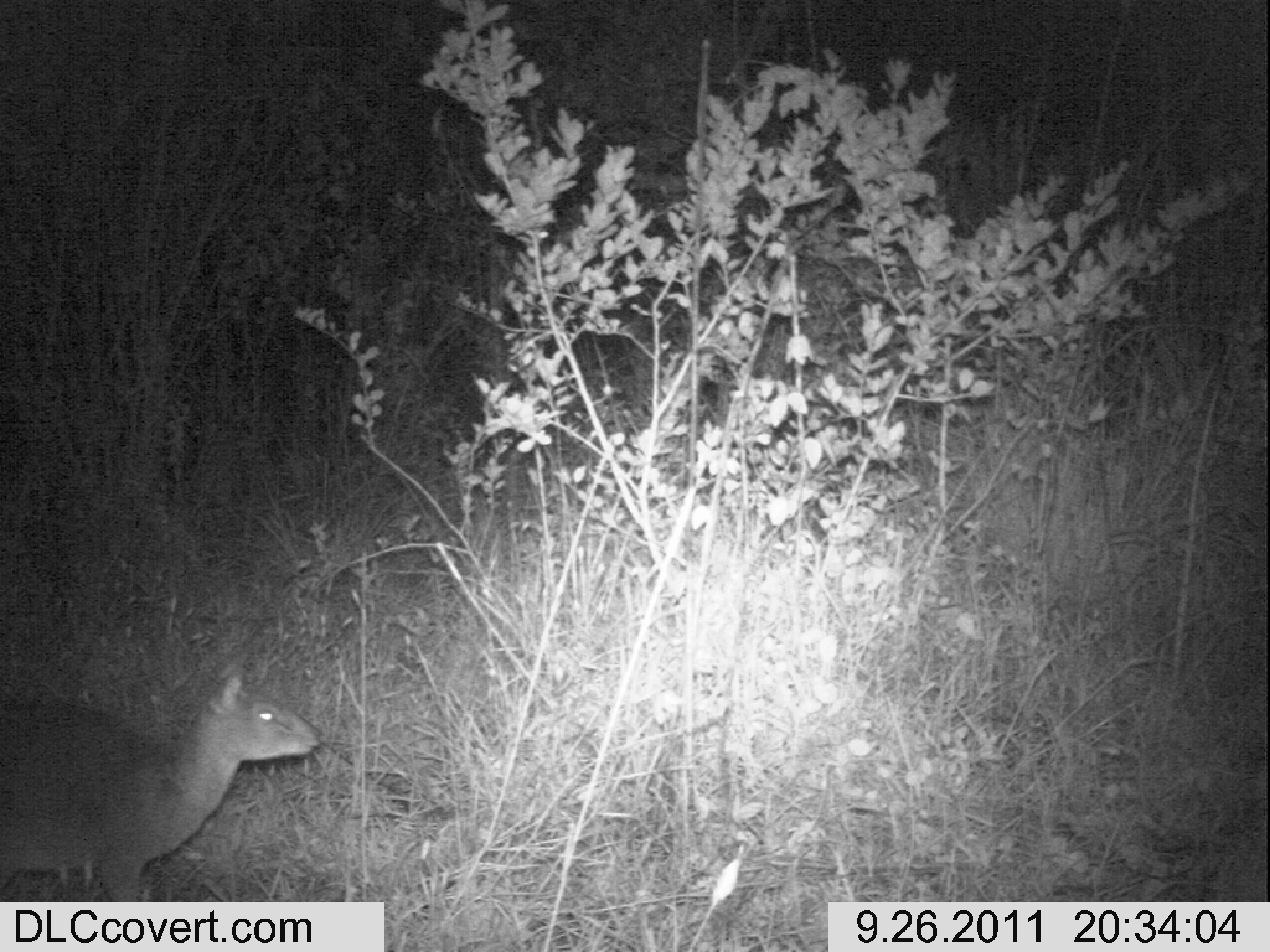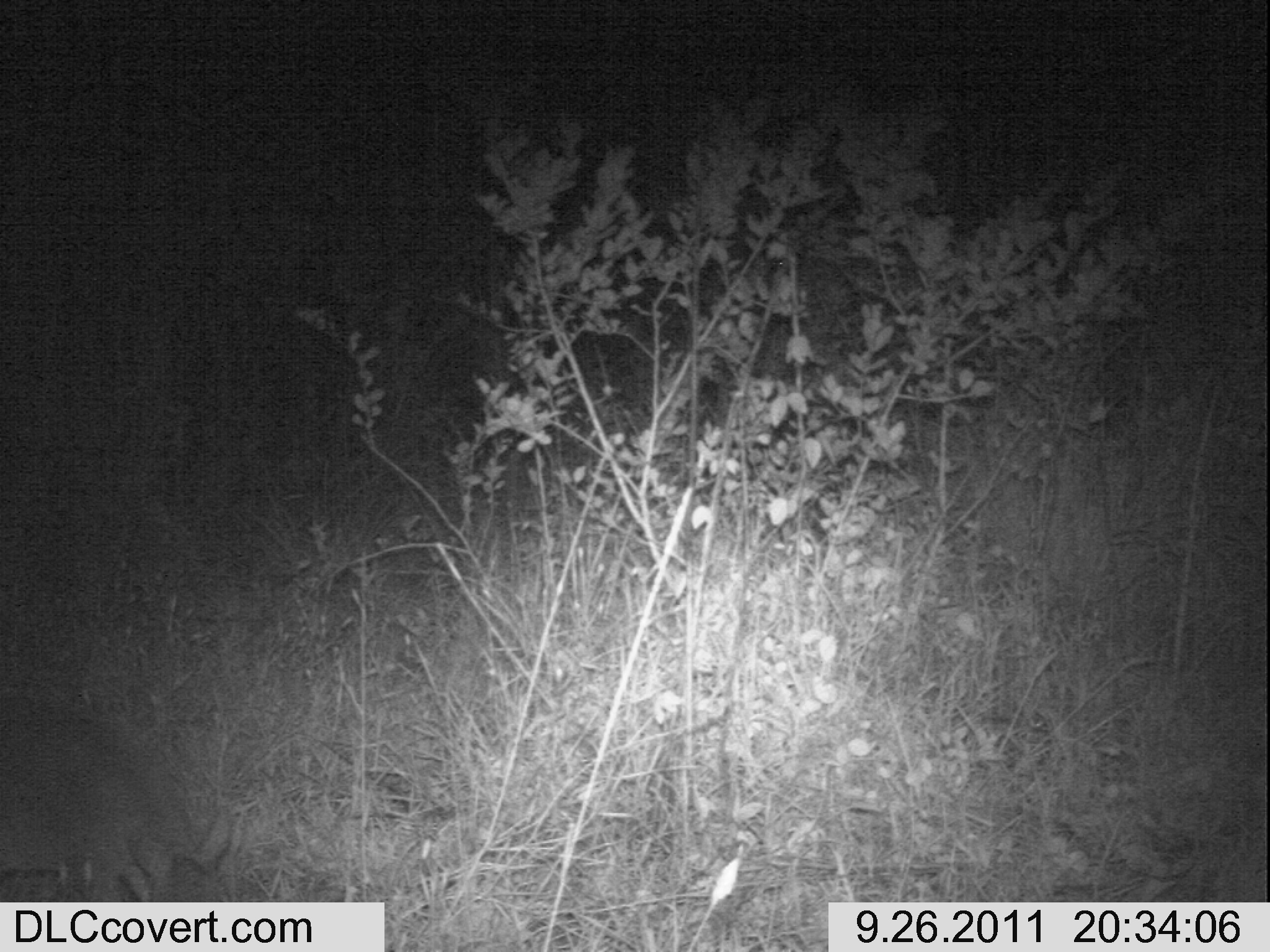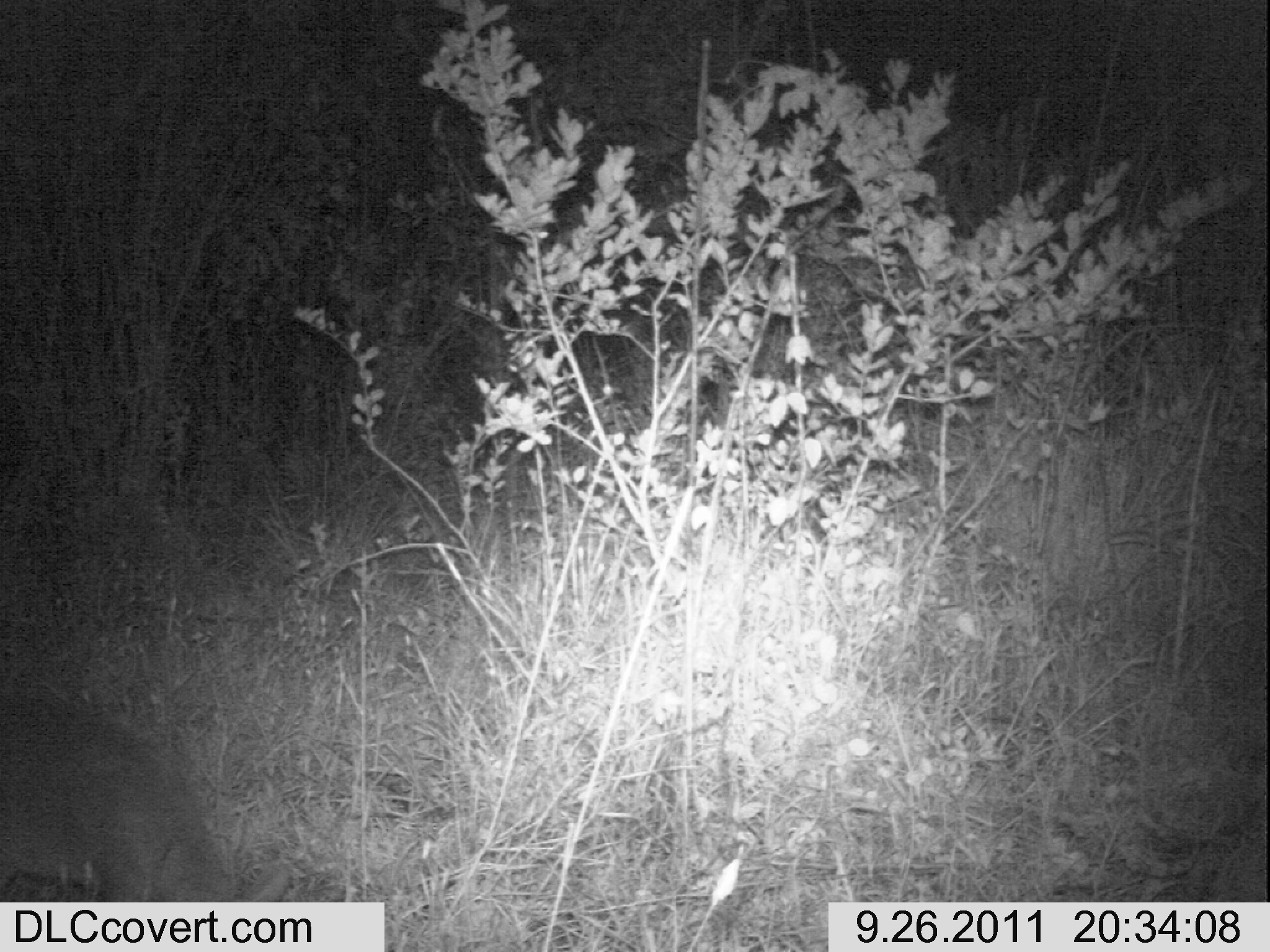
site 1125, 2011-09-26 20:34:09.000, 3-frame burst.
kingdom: Animalia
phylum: Chordata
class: Mammalia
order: Artiodactyla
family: Bovidae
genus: Capra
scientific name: Capra aegagrus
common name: wild goat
Capra aegagrus (wild goat), count 1.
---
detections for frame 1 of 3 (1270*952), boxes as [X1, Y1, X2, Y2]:
capra aegagrus: [0, 676, 320, 902]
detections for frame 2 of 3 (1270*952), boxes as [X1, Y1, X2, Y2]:
capra aegagrus: [0, 694, 242, 900]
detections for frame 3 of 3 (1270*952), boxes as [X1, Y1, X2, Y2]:
capra aegagrus: [0, 693, 293, 901]